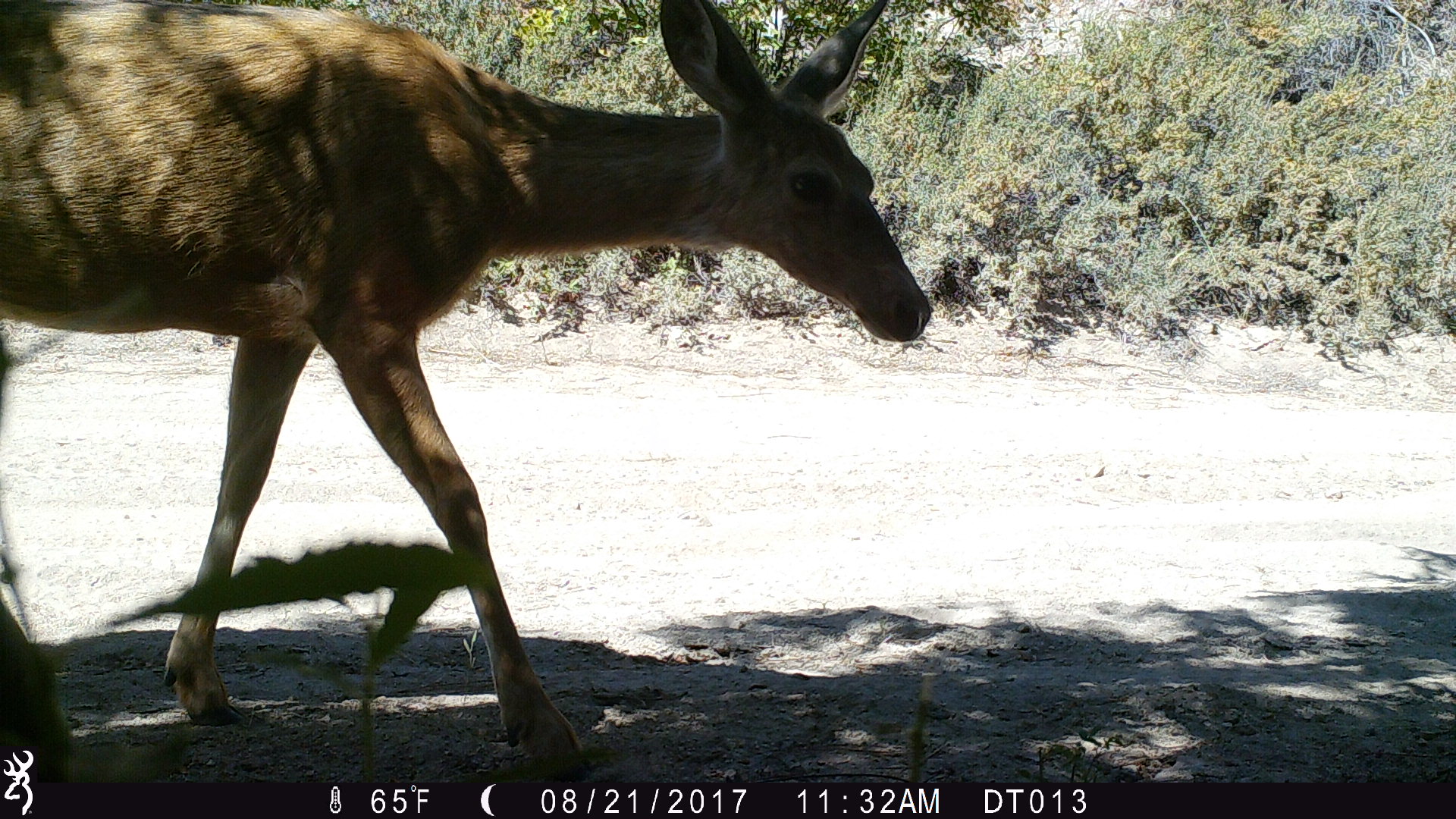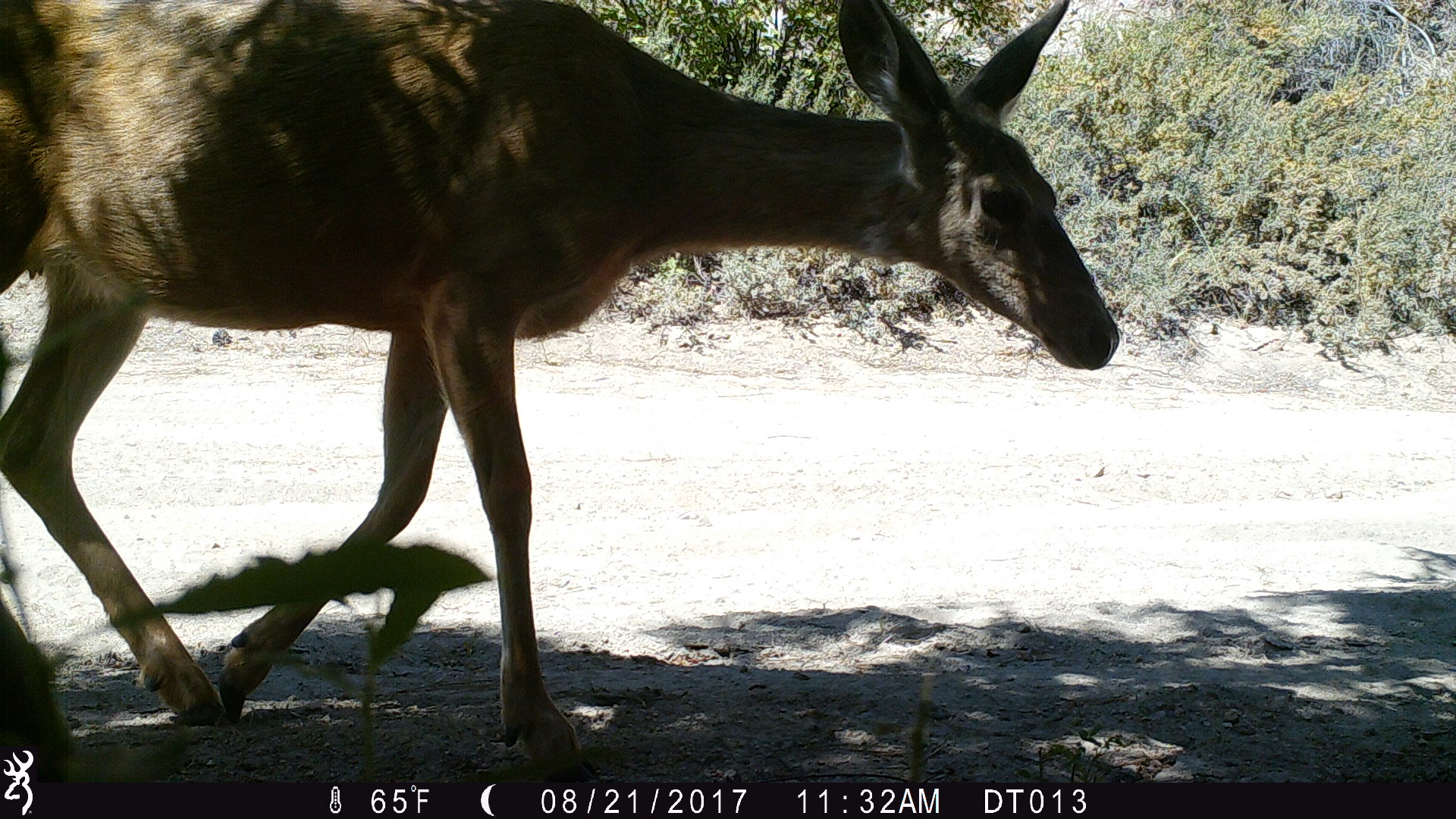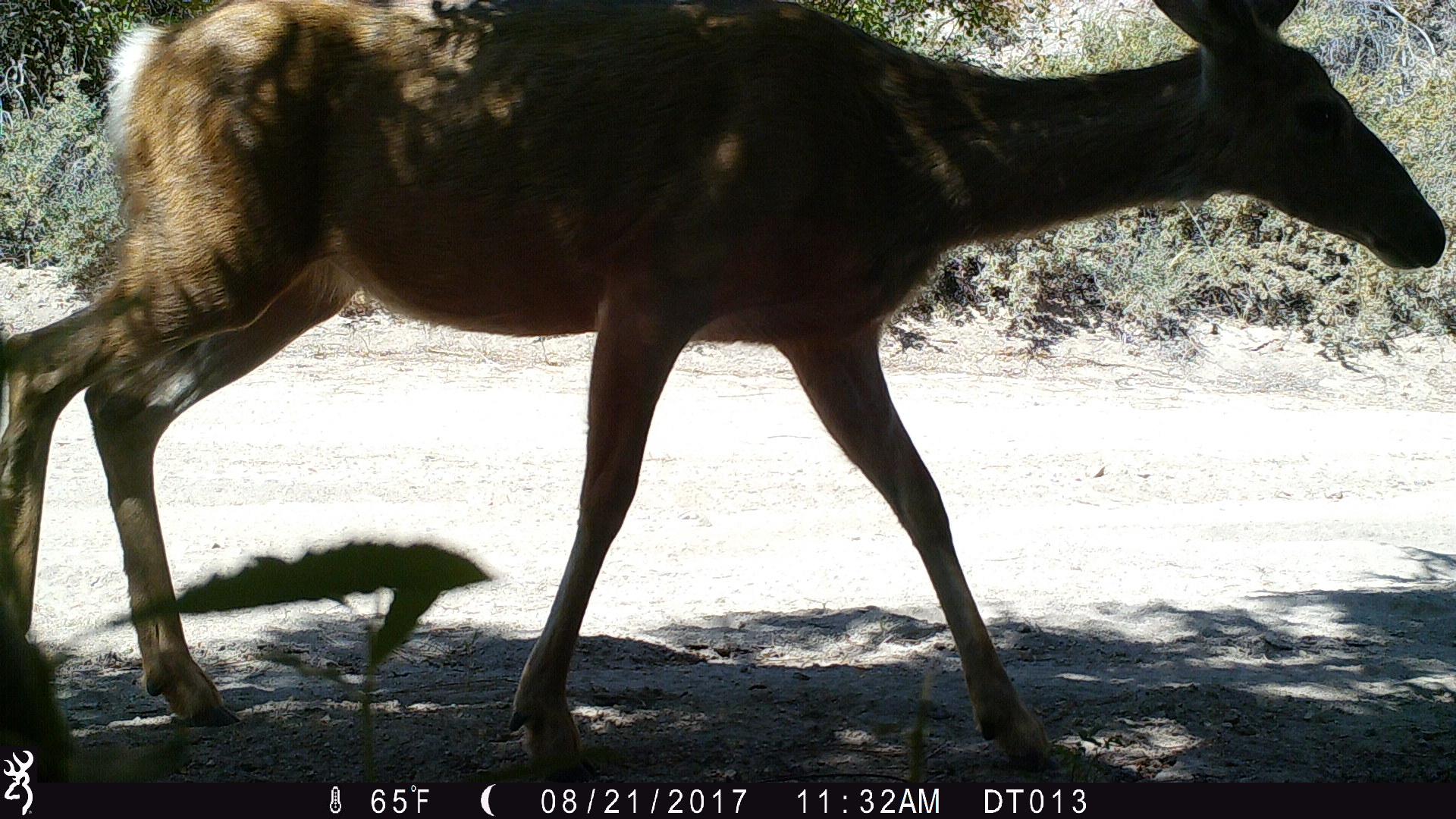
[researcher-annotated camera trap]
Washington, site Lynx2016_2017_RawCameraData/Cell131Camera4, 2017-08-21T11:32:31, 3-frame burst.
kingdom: Animalia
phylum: Chordata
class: Mammalia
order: Artiodactyla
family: Cervidae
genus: Odocoileus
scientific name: Odocoileus hemionus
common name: mule deer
Odocoileus hemionus (mule deer). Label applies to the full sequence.